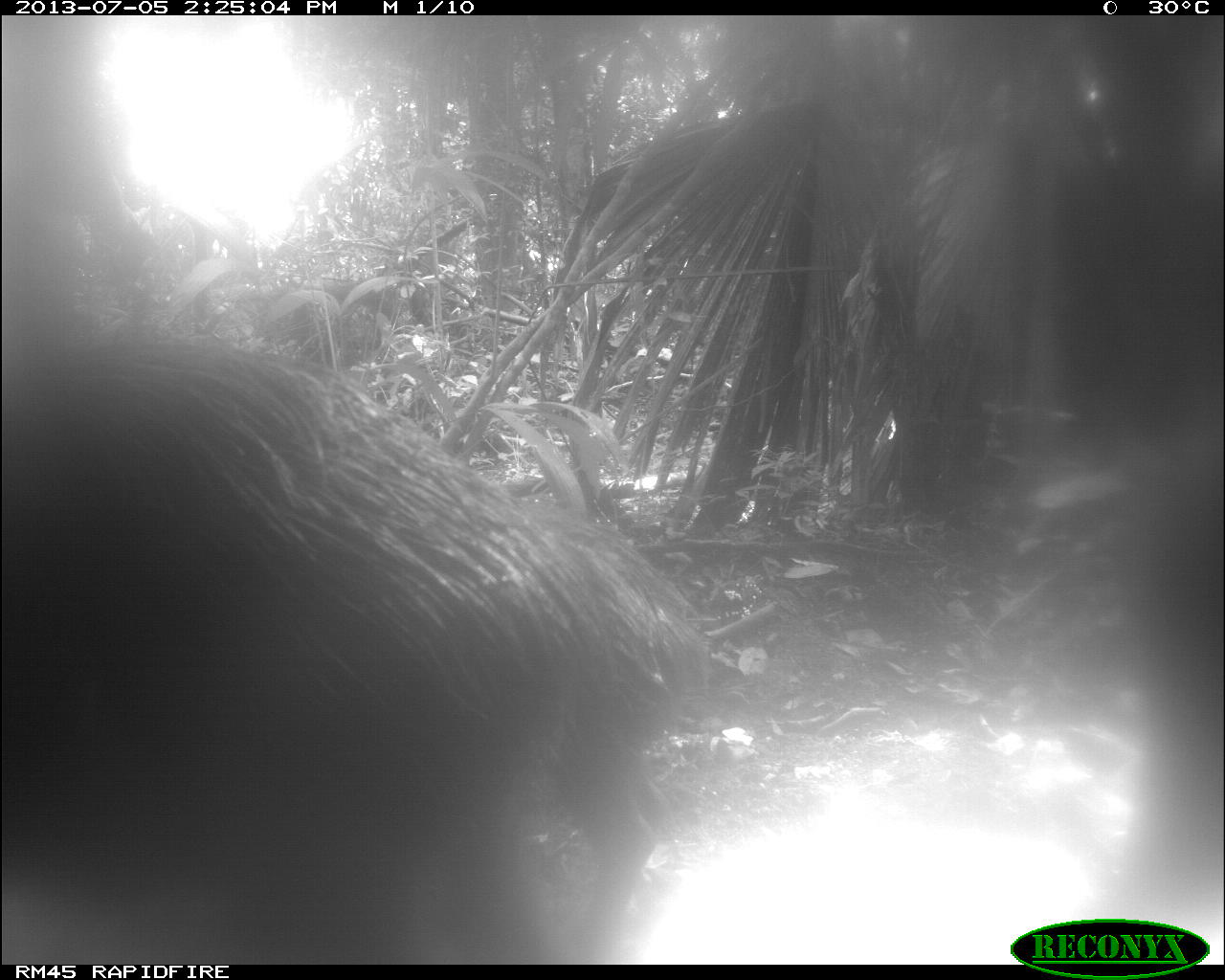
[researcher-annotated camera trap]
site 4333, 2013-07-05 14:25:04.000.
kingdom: Animalia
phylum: Chordata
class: Mammalia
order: Artiodactyla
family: Tayassuidae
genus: Tayassu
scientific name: Tayassu pecari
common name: white-lipped peccary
Tayassu pecari (white-lipped peccary), count 1.